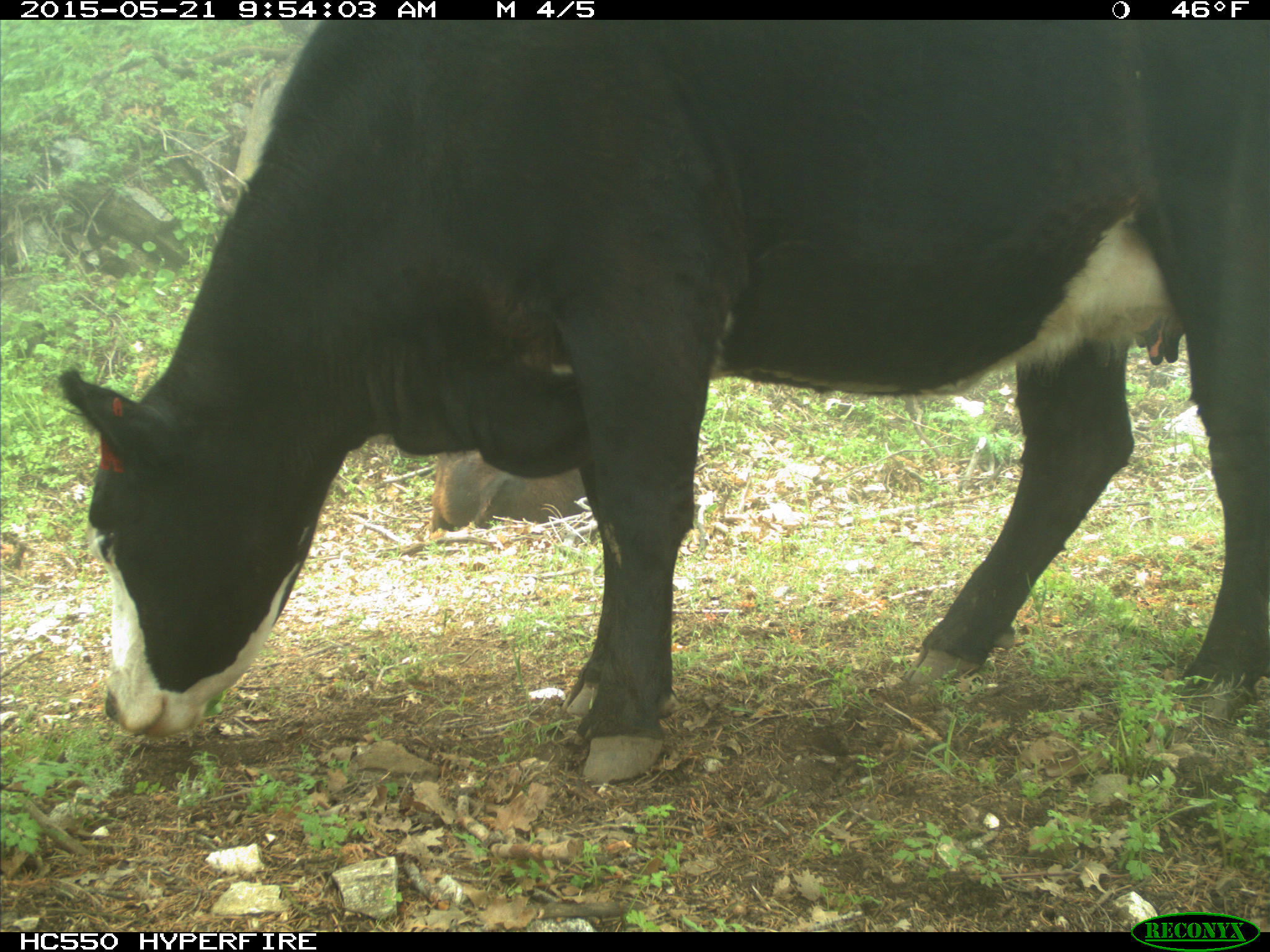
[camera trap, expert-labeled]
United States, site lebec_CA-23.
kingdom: Animalia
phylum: Chordata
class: Mammalia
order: Artiodactyla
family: Bovidae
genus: Bos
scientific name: Bos taurus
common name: domestic cow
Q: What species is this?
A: Bos taurus (domestic cow).